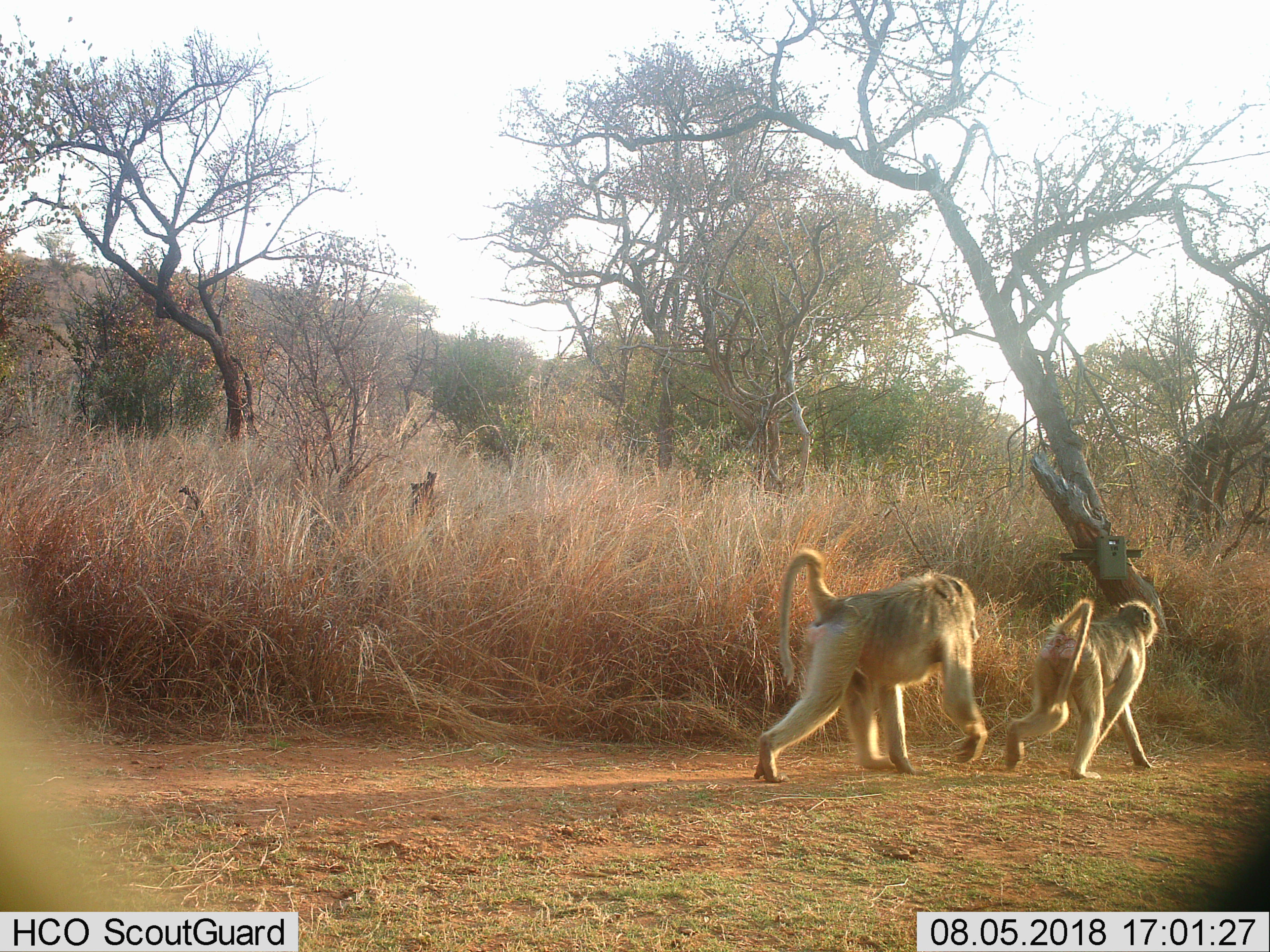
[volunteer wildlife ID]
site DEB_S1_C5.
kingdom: Animalia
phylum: Chordata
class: Mammalia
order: Primates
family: Cercopithecidae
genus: Papio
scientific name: Papio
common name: baboon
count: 2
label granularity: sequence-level